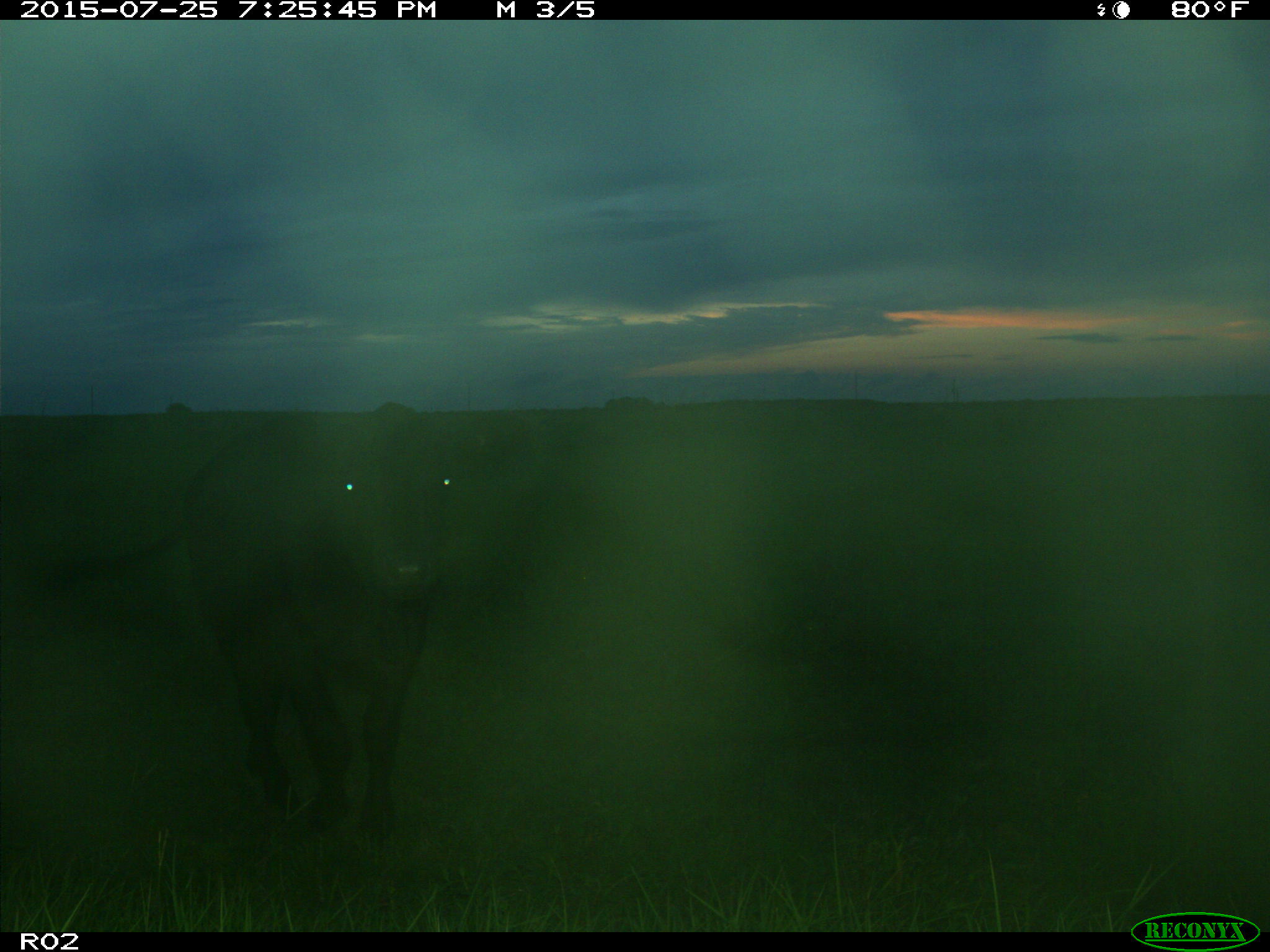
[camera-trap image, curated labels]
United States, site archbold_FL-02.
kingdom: Animalia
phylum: Chordata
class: Mammalia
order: Artiodactyla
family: Bovidae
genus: Bos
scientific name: Bos taurus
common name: domestic cow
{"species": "Bos taurus (domestic cow)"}